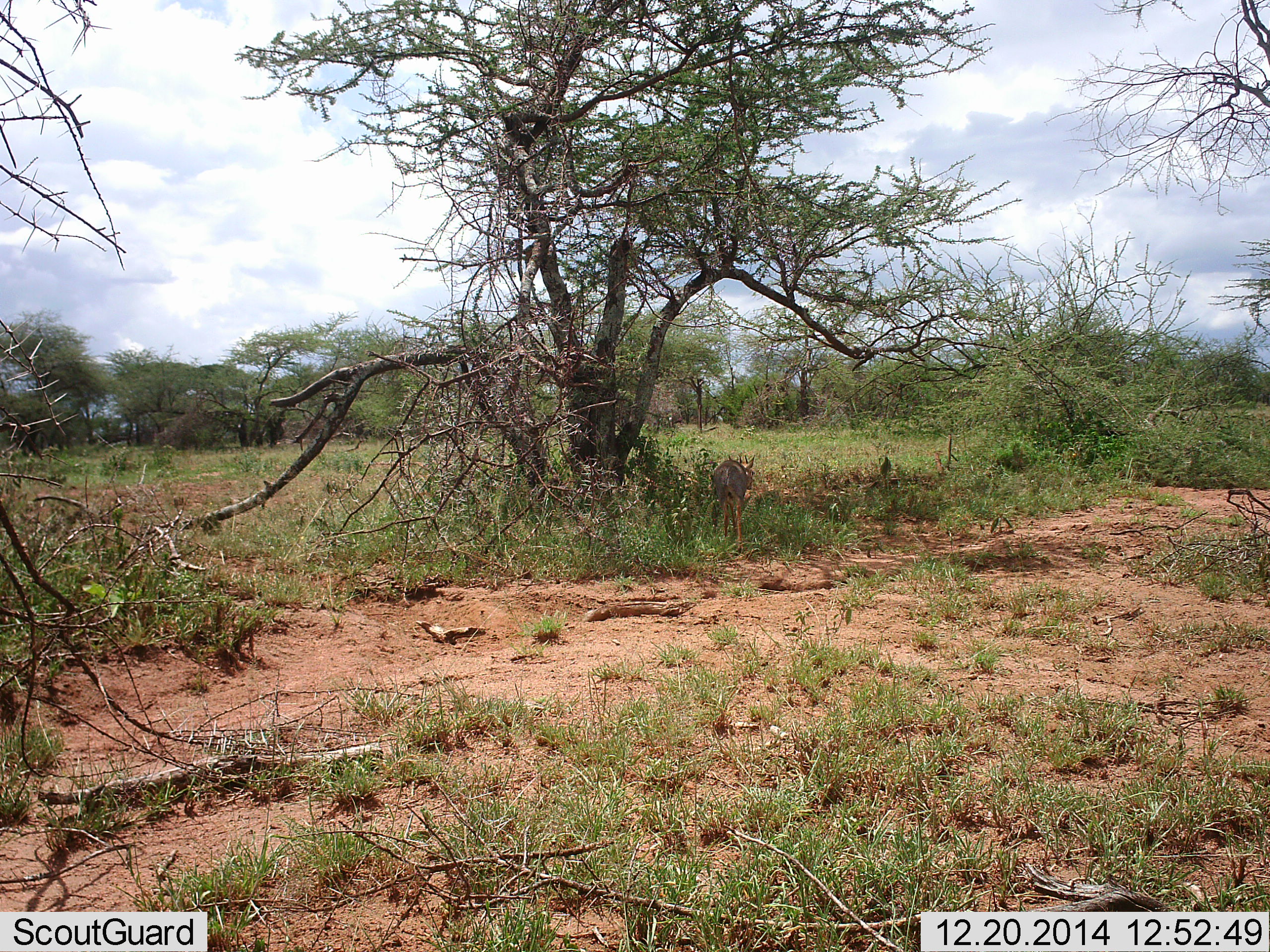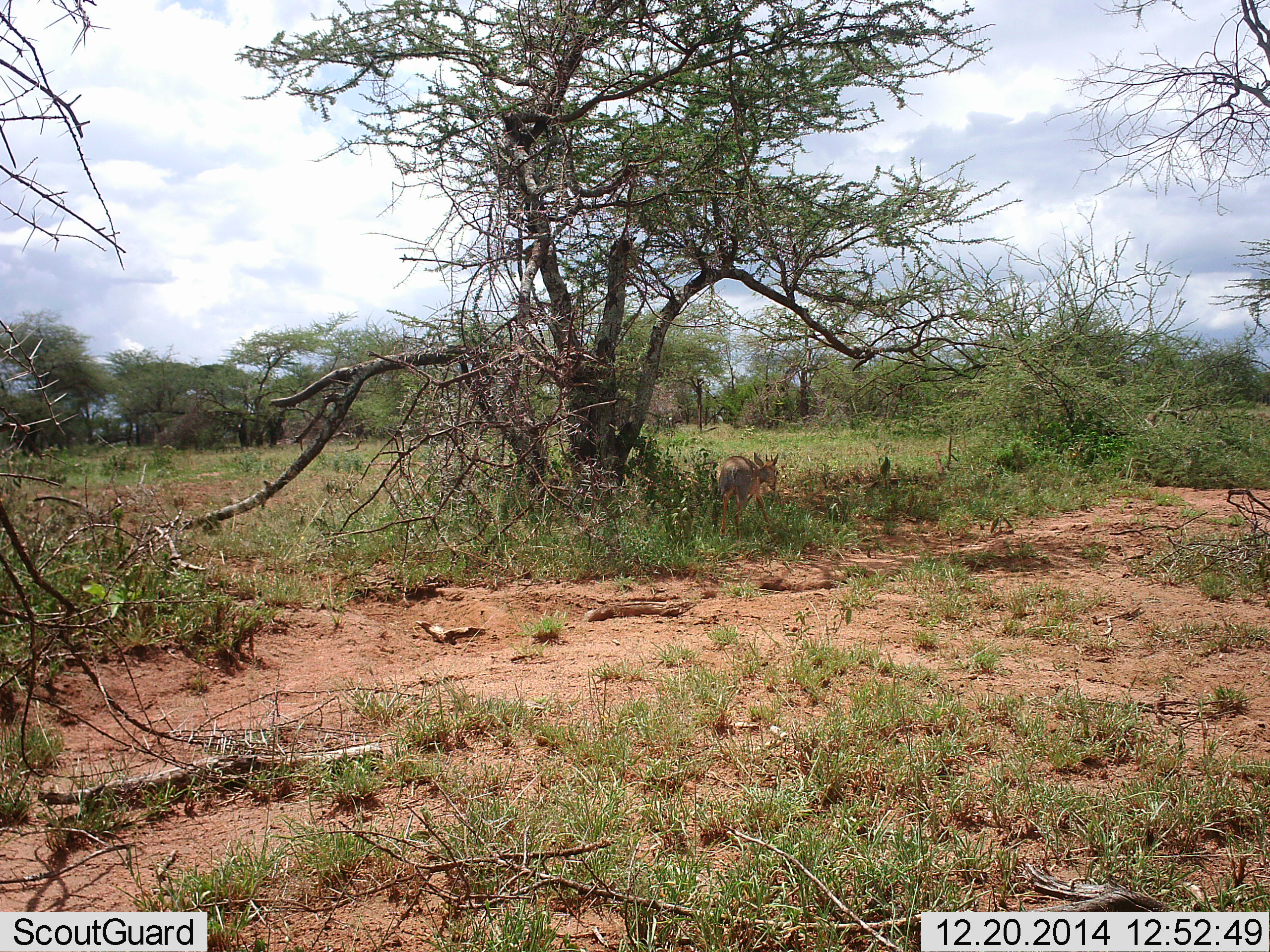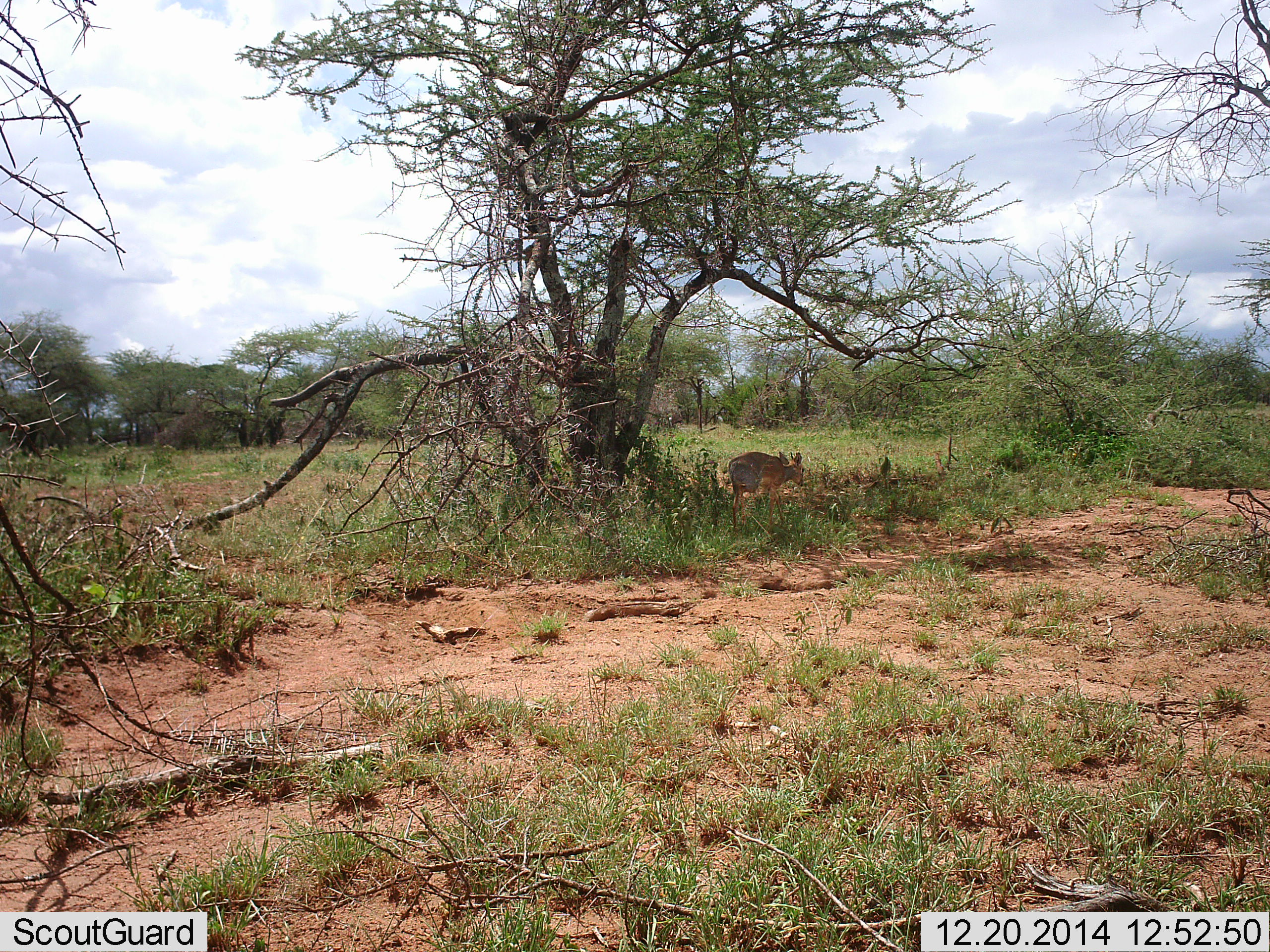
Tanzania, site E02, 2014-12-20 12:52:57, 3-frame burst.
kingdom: Animalia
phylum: Chordata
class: Mammalia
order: Artiodactyla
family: Bovidae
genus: Madoqua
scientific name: Madoqua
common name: dikdik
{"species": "dikdik (Madoqua)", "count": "1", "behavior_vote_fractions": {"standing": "27%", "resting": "0%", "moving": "73%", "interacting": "0%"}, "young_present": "0%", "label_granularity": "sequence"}